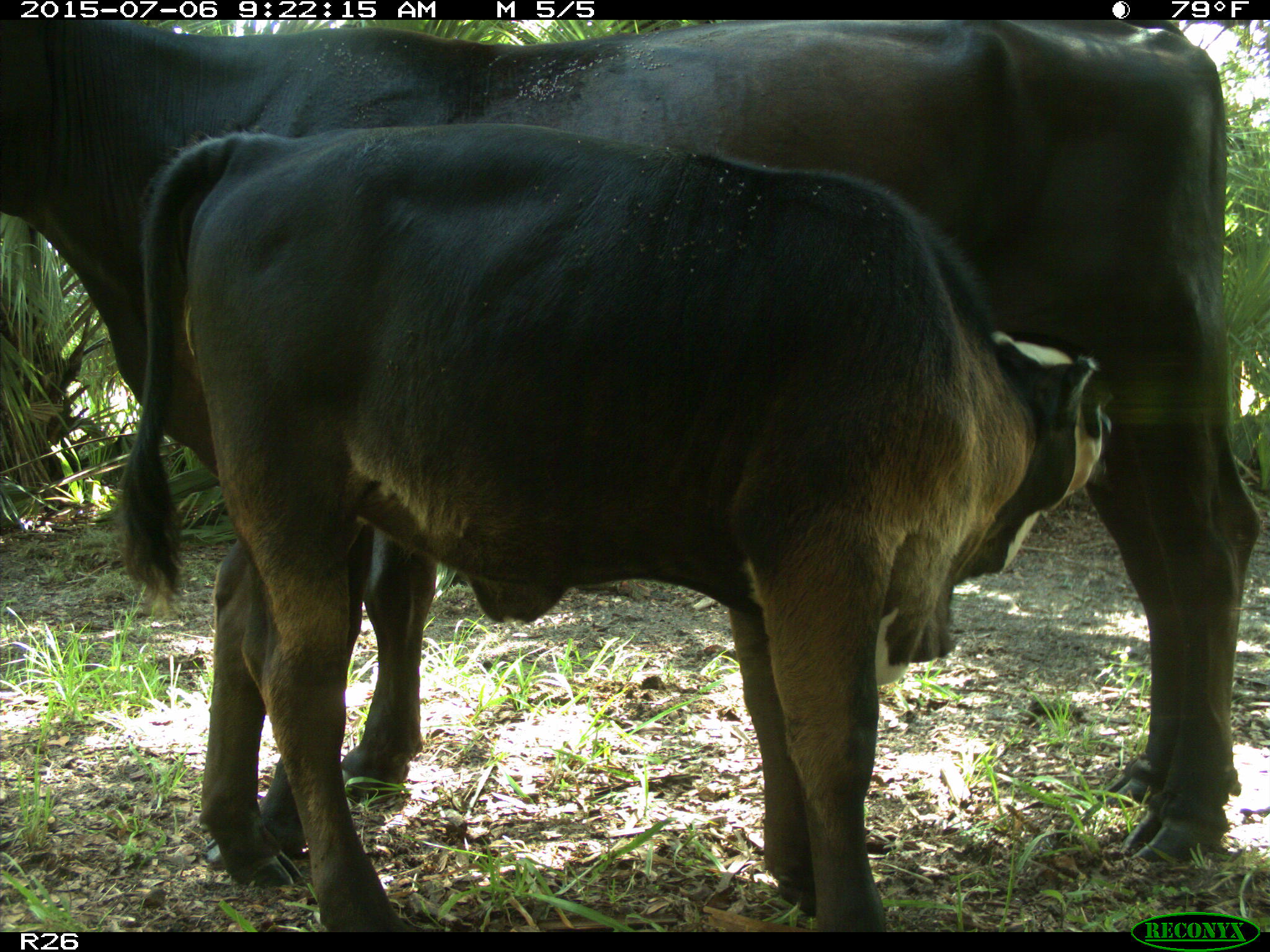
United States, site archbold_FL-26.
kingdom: Animalia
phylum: Chordata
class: Mammalia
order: Artiodactyla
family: Bovidae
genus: Bos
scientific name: Bos taurus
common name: domestic cow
Bos taurus (domestic cow).